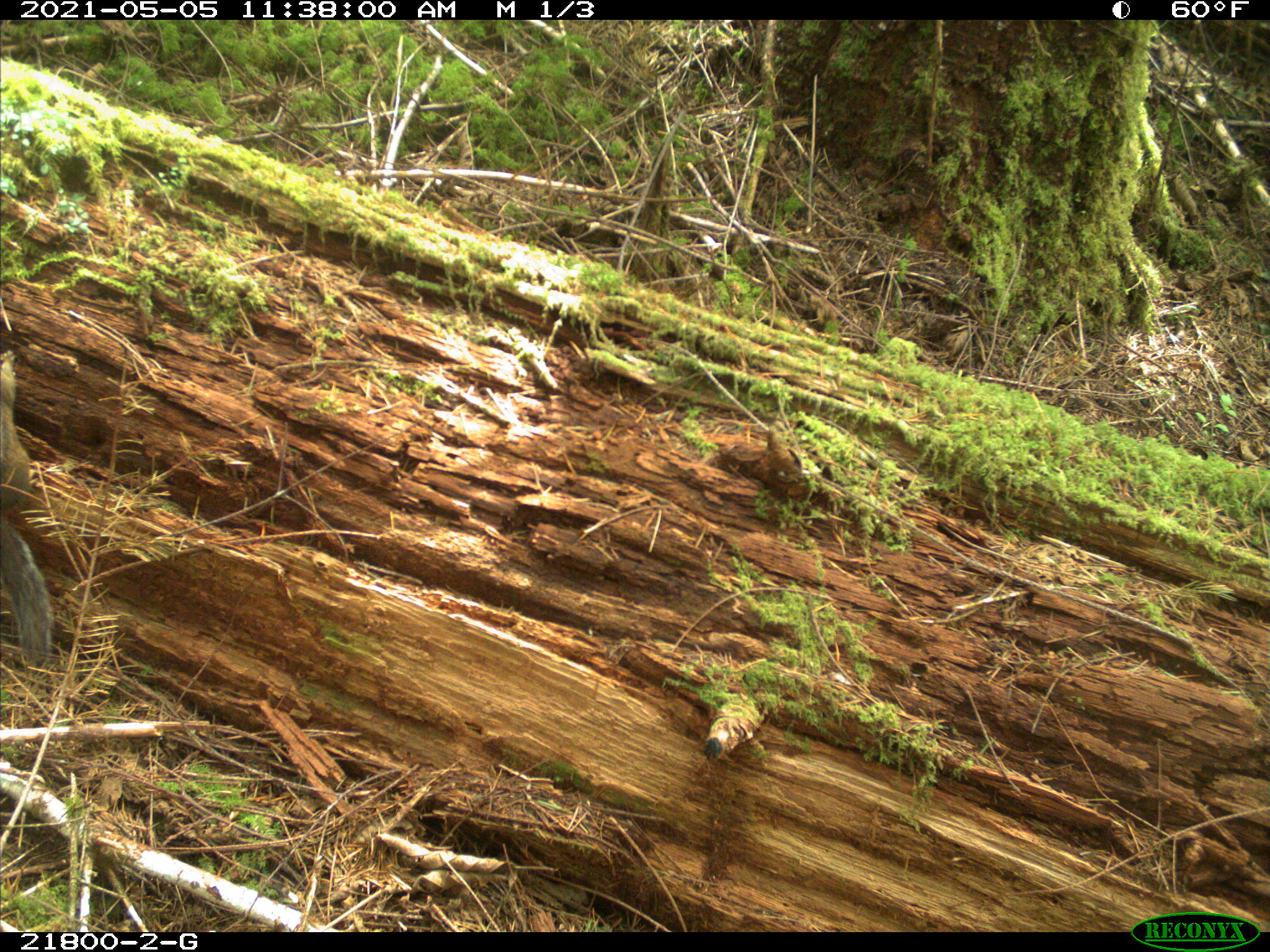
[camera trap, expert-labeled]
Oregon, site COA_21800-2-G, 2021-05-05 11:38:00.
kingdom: Animalia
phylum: Chordata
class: Mammalia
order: Rodentia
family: Sciuridae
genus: Neotamias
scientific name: Neotamias townsendii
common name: townsend's chipmunk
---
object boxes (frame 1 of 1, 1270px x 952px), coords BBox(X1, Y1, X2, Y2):
townsend's chipmunk: BBox(1, 335, 88, 684)